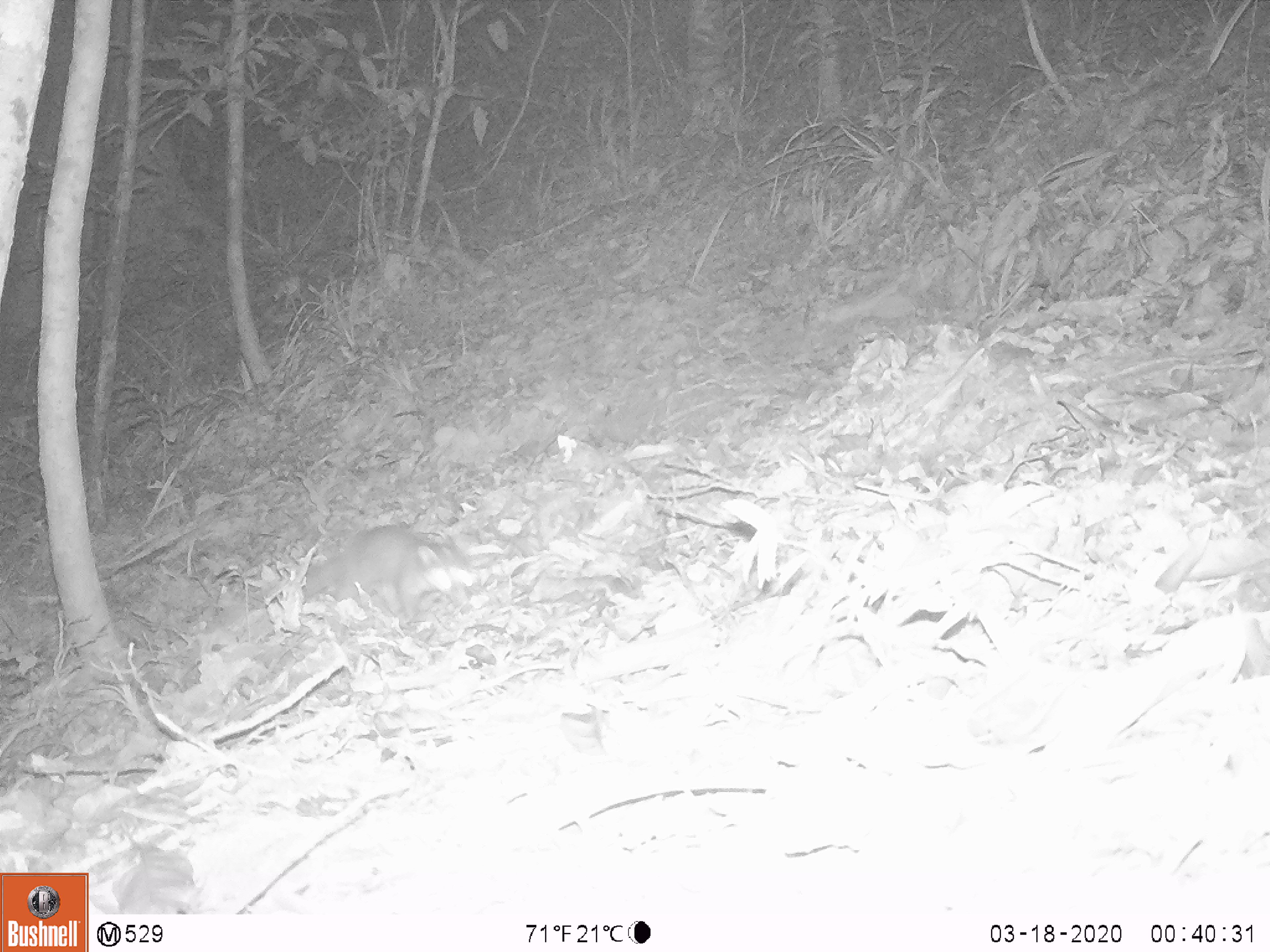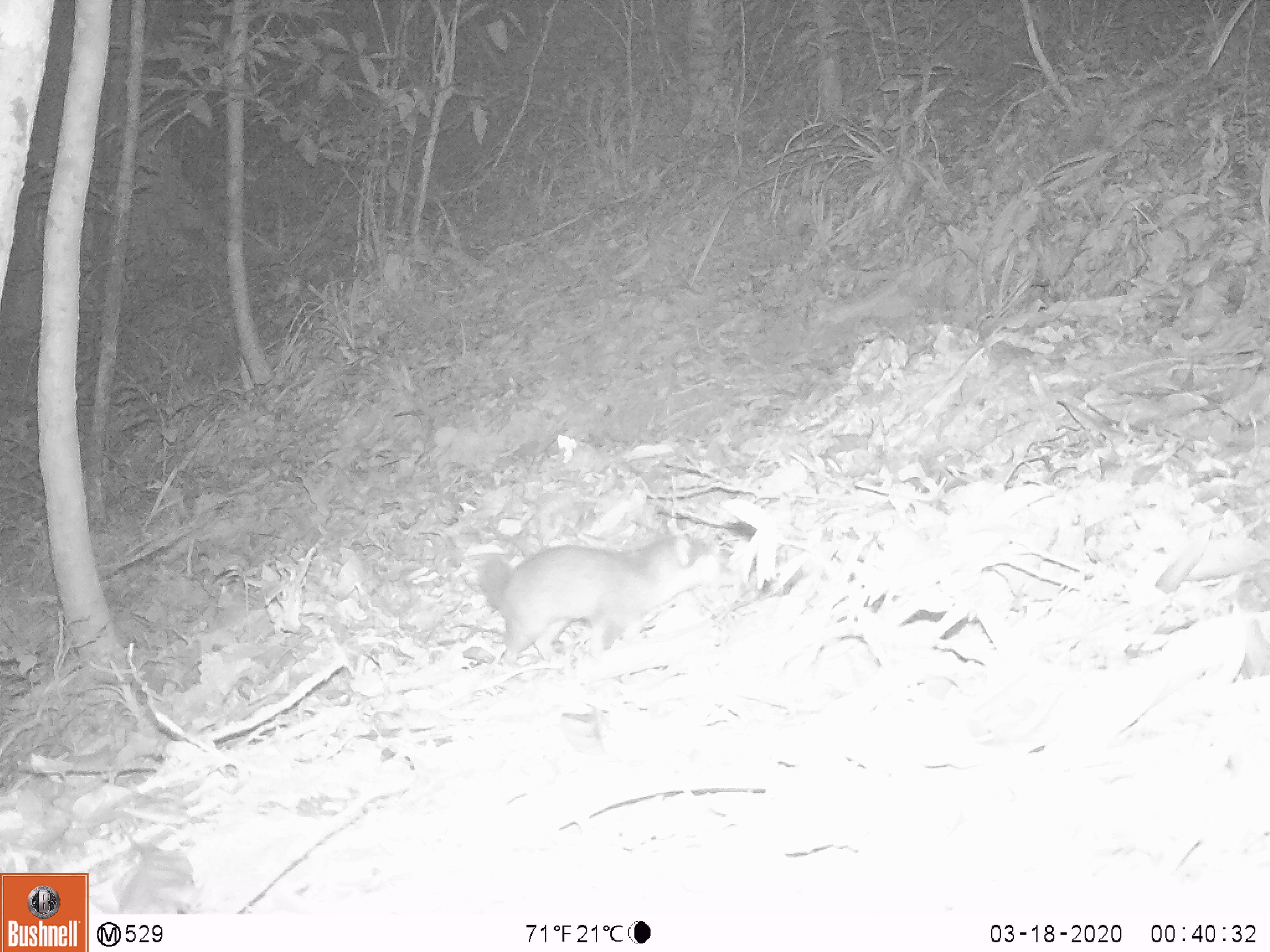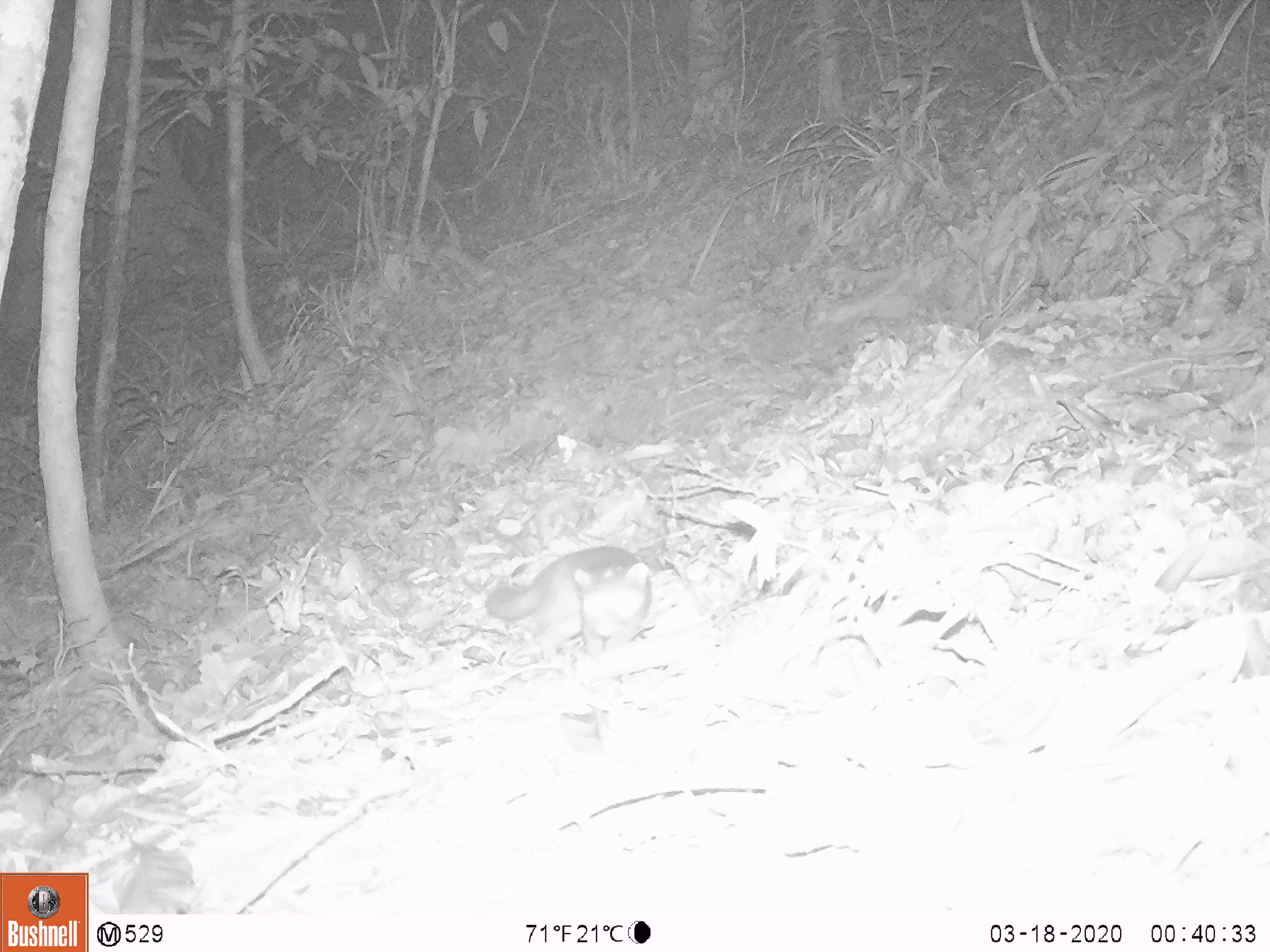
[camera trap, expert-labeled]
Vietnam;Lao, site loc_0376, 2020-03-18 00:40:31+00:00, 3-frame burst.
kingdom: Animalia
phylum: Chordata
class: Mammalia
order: Carnivora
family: Mustelidae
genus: Melogale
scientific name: Melogale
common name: ferret badger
Ferret badger (Melogale). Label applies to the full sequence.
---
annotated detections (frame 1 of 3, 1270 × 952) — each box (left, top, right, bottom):
ferret badger: (303, 523, 474, 629)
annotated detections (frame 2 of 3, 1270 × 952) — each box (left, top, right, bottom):
ferret badger: (479, 531, 743, 668)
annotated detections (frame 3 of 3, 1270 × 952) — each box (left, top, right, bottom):
ferret badger: (483, 543, 653, 664)